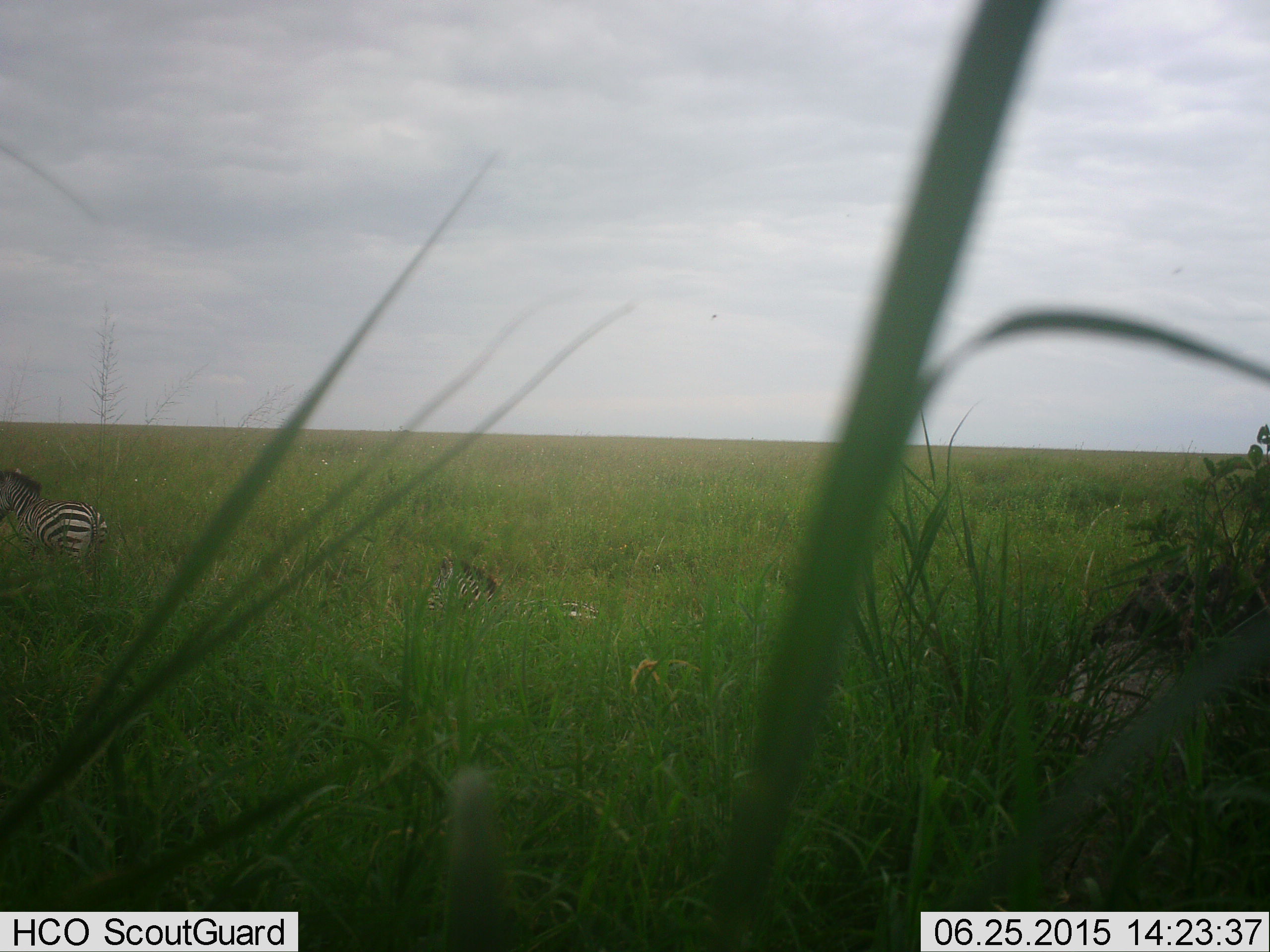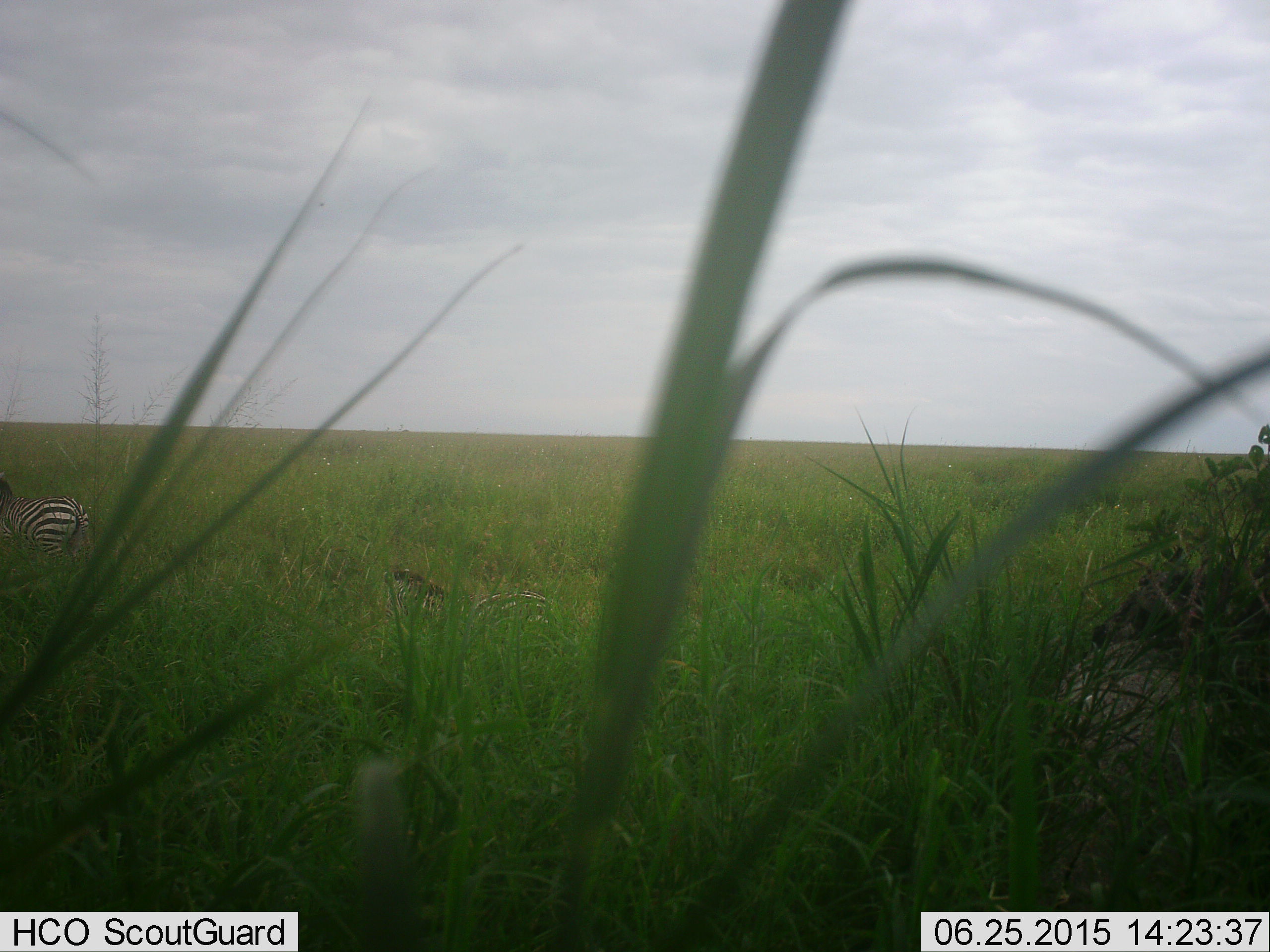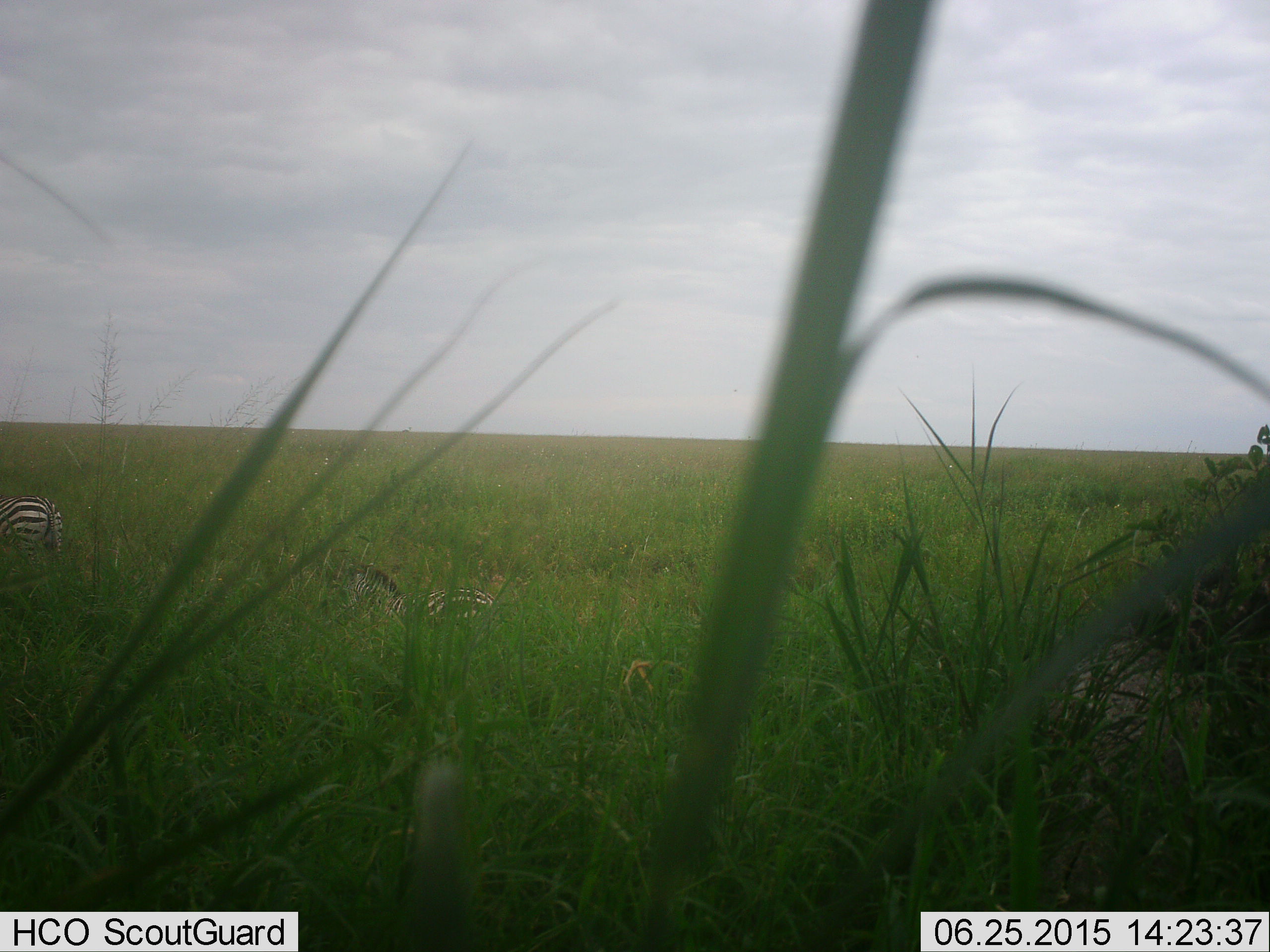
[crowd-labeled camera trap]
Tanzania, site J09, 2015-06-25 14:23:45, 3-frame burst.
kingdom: Animalia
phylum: Chordata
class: Mammalia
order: Perissodactyla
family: Equidae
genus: Equus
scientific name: Equus quagga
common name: plains zebra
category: zebra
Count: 2.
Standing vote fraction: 30%.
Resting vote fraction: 0%.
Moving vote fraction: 70%.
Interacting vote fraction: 0%.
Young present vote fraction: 30%.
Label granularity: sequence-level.